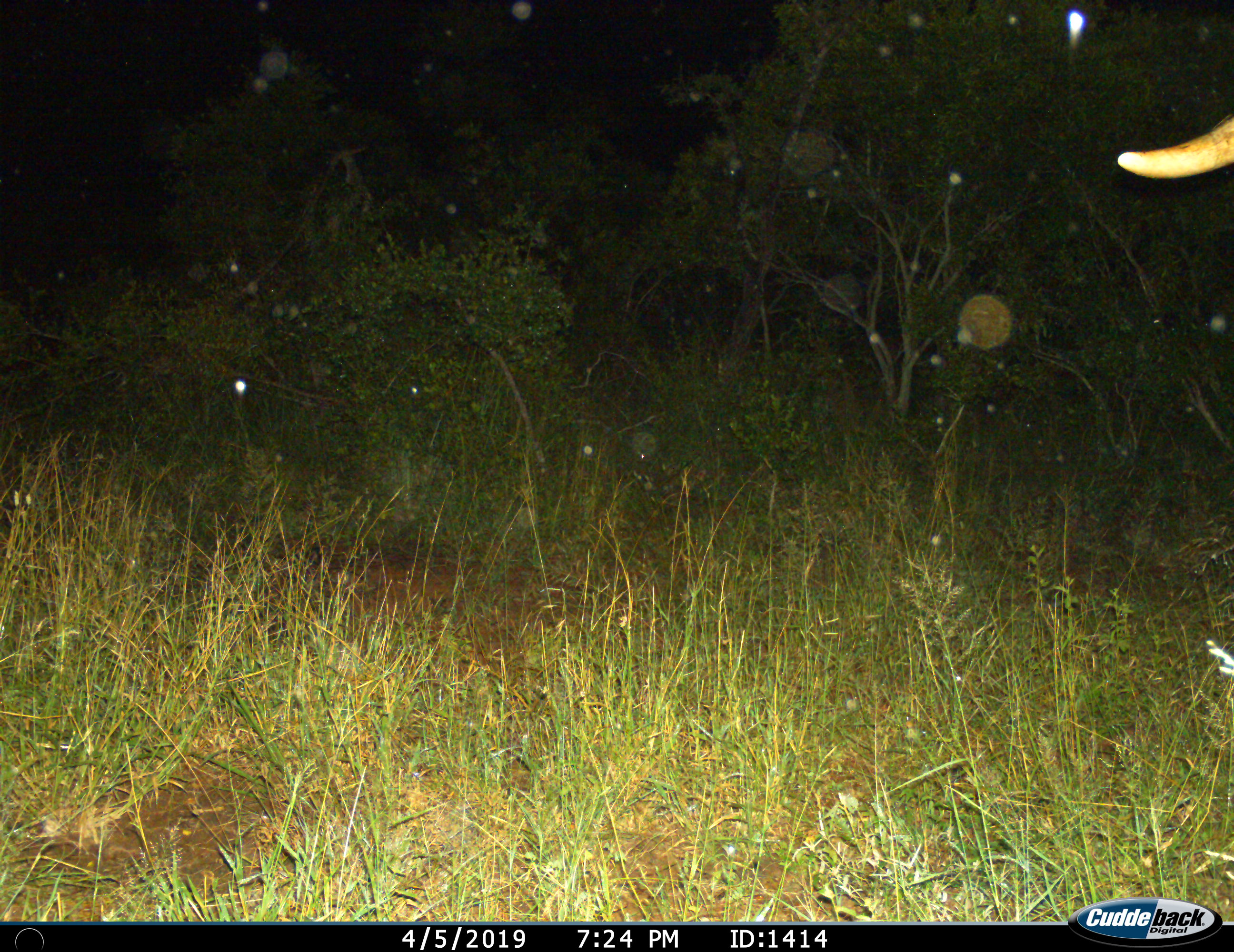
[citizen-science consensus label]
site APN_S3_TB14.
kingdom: Animalia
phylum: Chordata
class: Mammalia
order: Proboscidea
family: Elephantidae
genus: Loxodonta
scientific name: Loxodonta africana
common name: african bush elephant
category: elephant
Elephant (african bush elephant) (Loxodonta africana), count 1. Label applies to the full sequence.